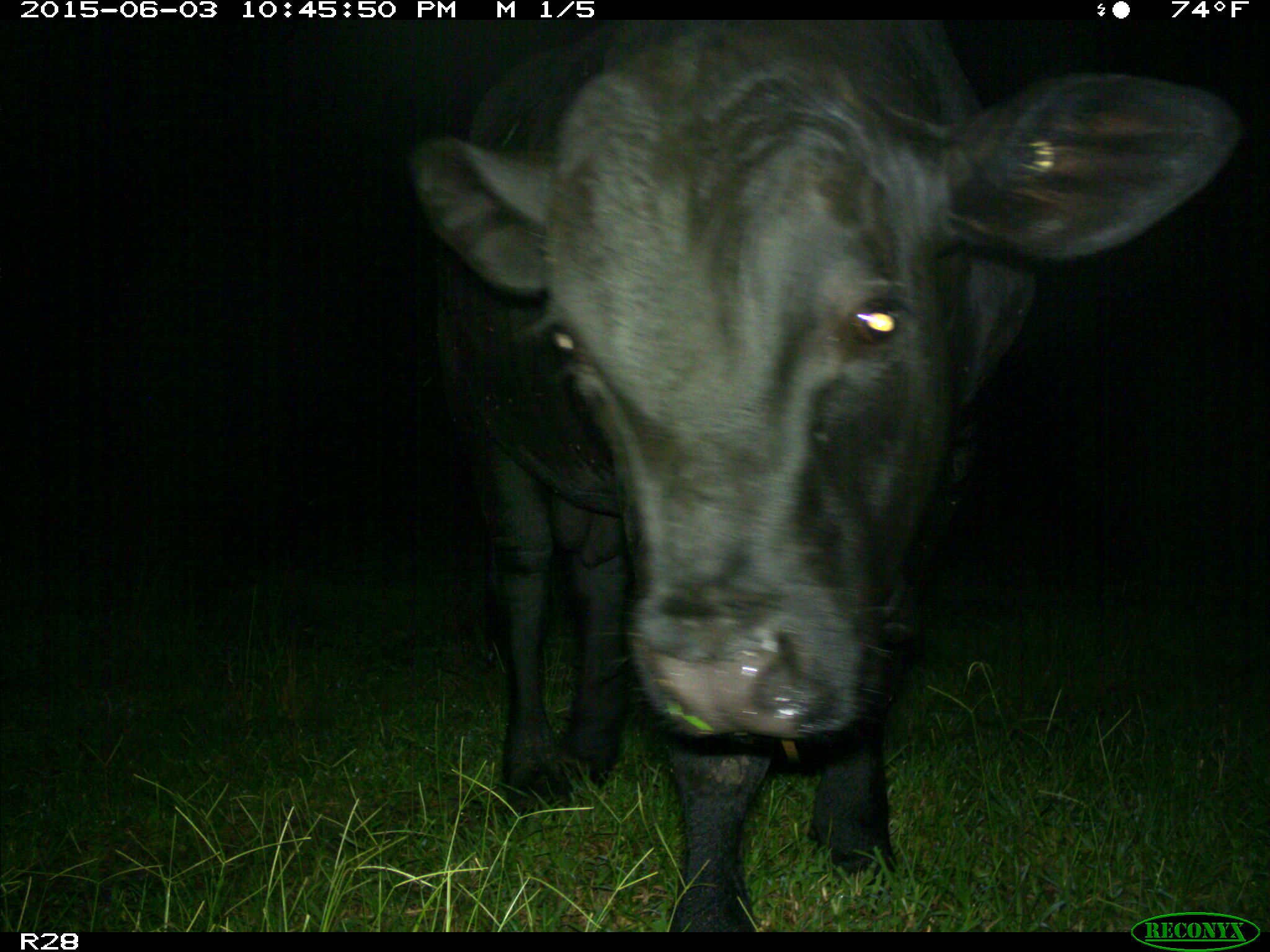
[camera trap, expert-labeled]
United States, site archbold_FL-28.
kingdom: Animalia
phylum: Chordata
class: Mammalia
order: Artiodactyla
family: Bovidae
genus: Bos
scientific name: Bos taurus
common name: domestic cow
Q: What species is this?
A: Bos taurus (domestic cow).